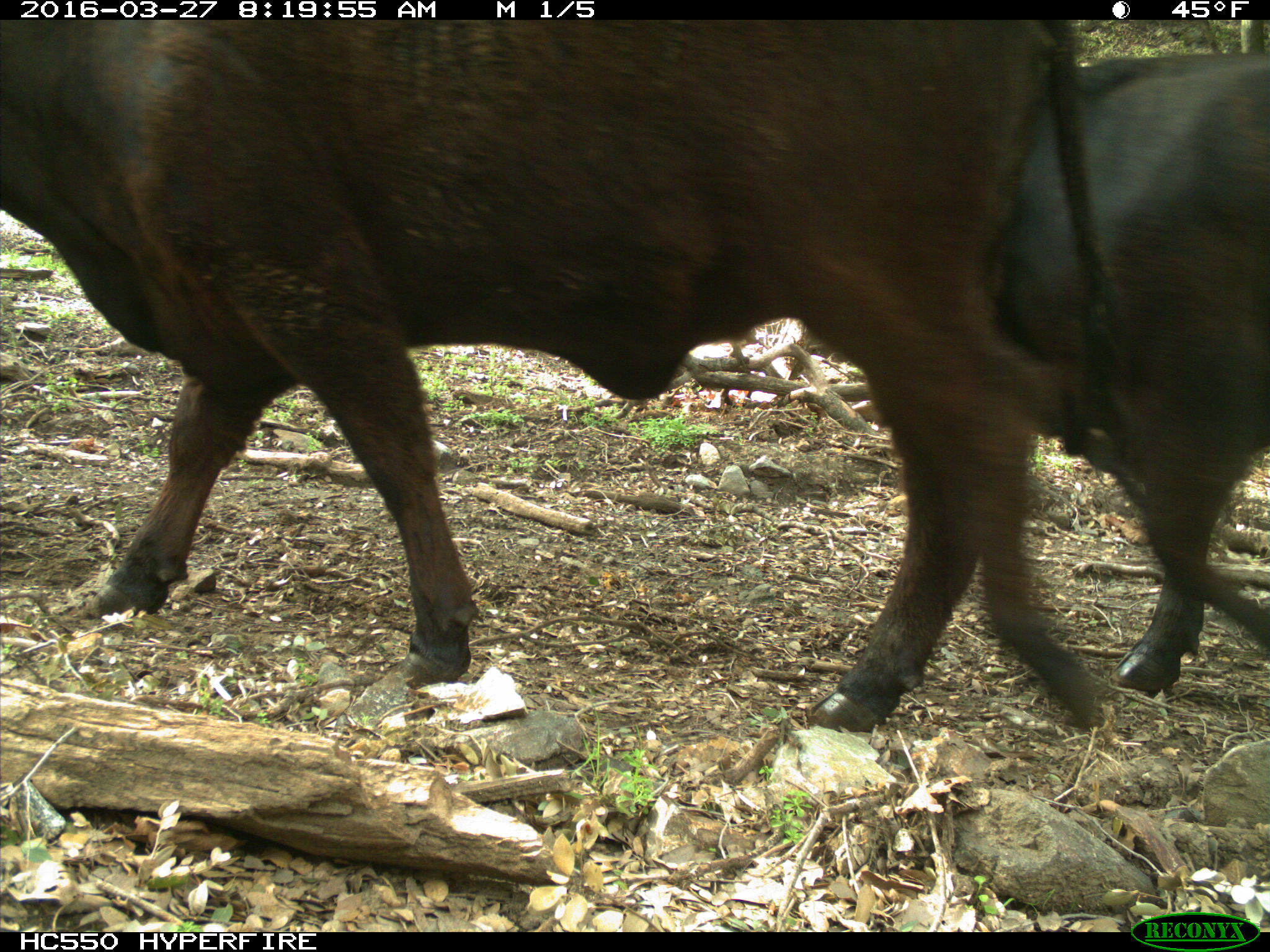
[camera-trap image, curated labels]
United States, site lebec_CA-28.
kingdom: Animalia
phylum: Chordata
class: Mammalia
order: Artiodactyla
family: Bovidae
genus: Bos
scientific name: Bos taurus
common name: domestic cow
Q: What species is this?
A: Bos taurus (domestic cow).